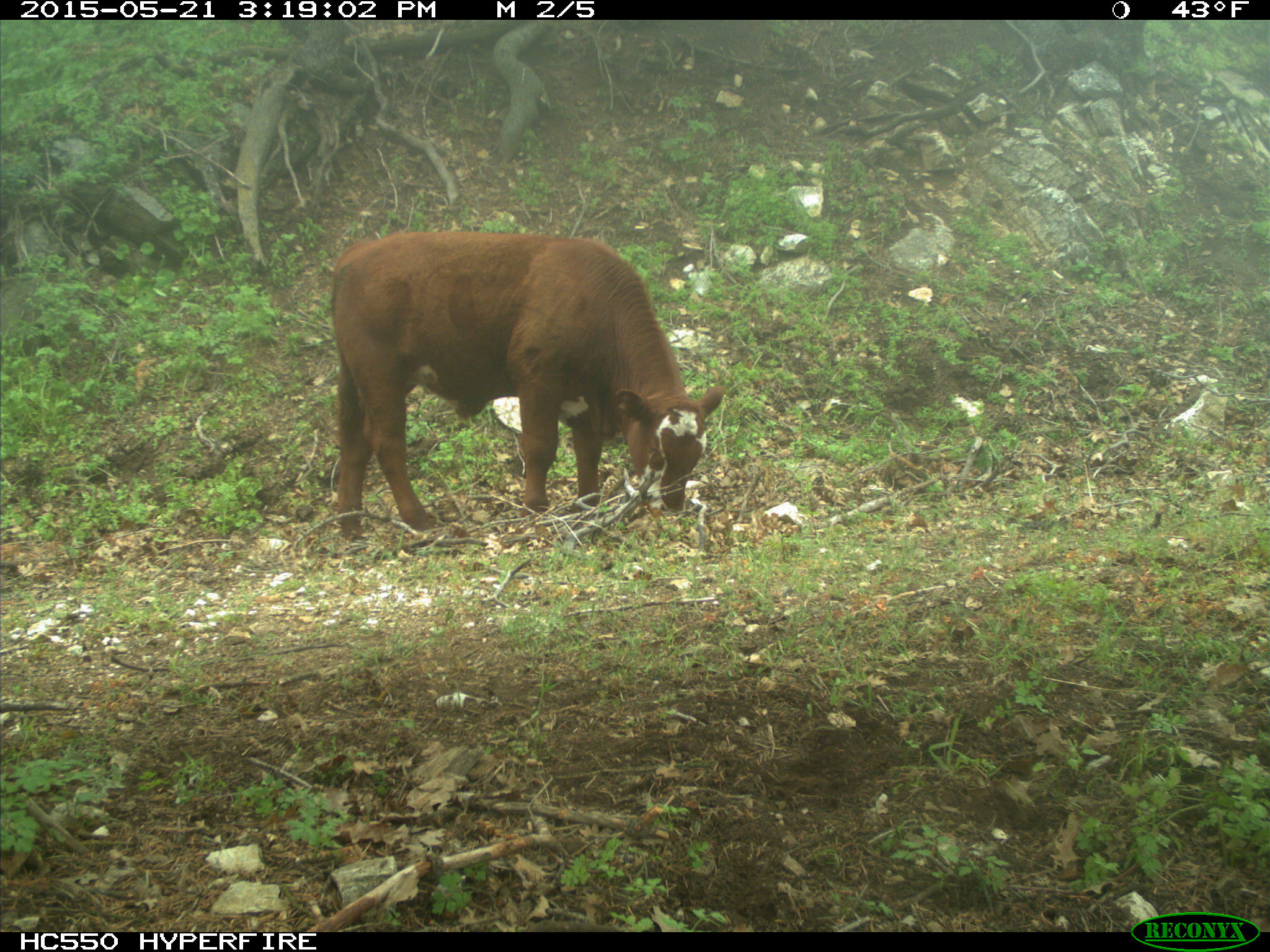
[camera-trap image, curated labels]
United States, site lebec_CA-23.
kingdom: Animalia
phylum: Chordata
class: Mammalia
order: Artiodactyla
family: Bovidae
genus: Bos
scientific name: Bos taurus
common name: domestic cow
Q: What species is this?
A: Bos taurus (domestic cow).